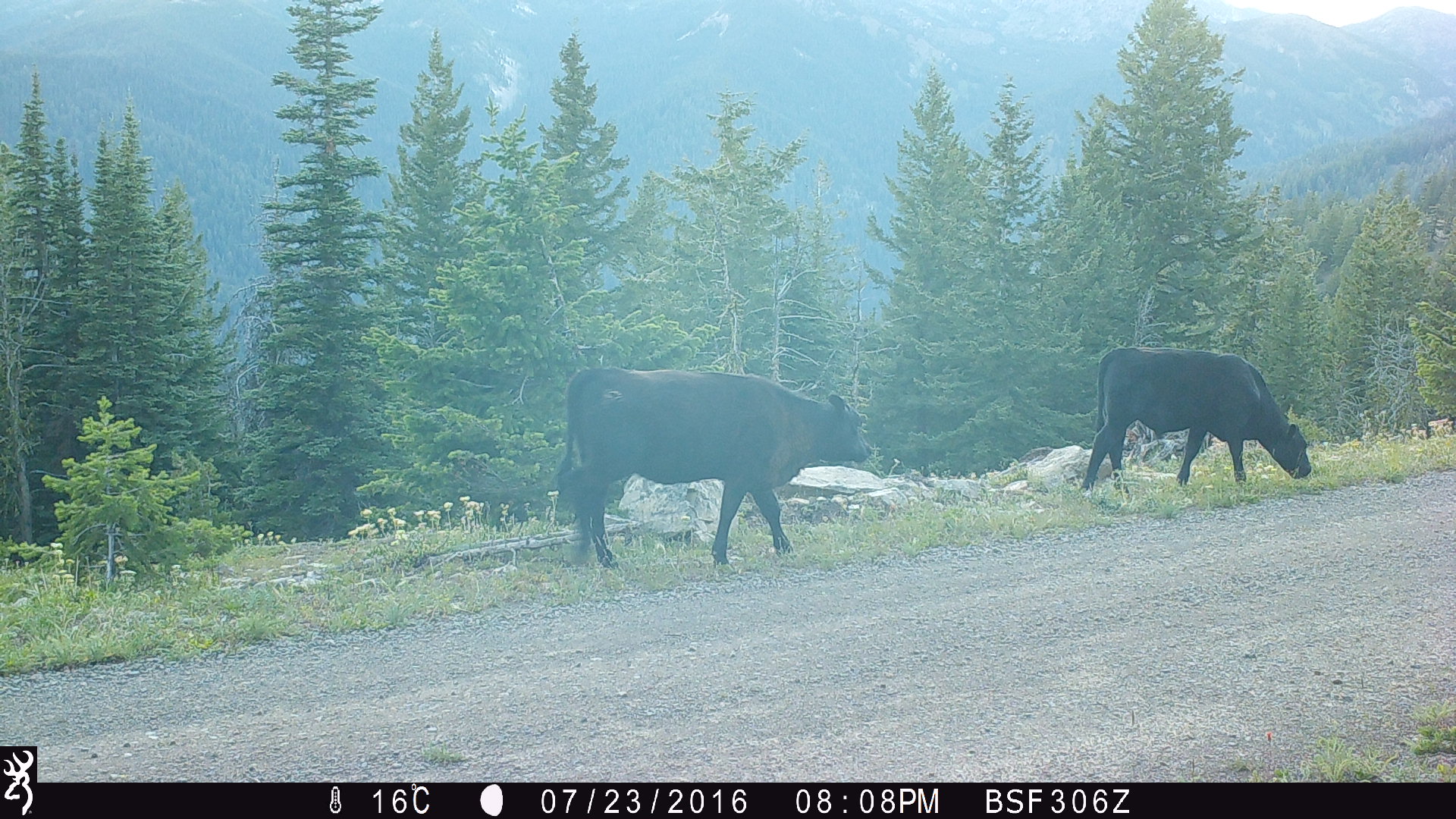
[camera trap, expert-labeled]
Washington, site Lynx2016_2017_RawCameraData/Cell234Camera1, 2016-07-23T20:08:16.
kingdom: Animalia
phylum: Chordata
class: Mammalia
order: Artiodactyla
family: Bovidae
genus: Bos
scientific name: Bos taurus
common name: domestic cattle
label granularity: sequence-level